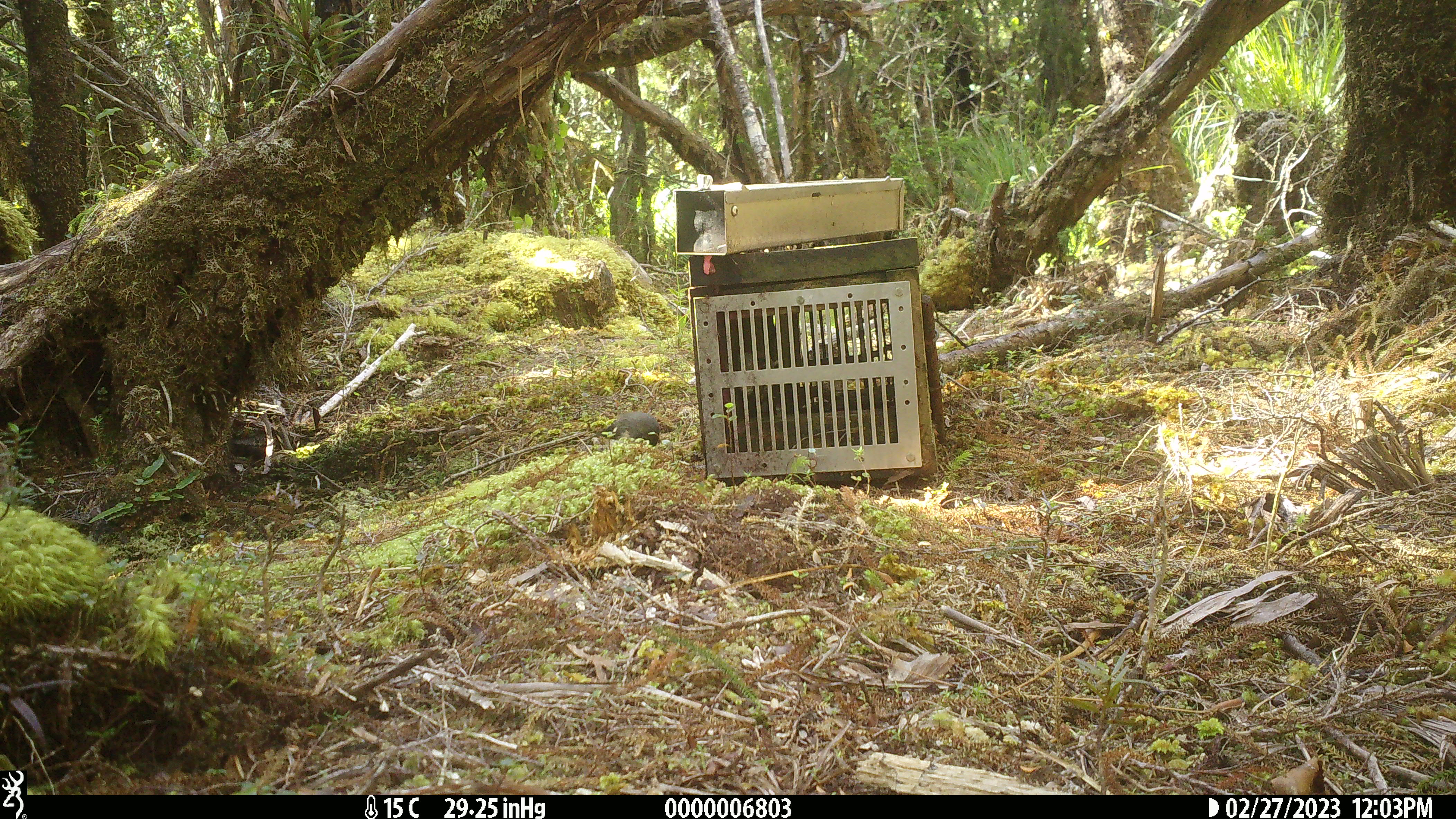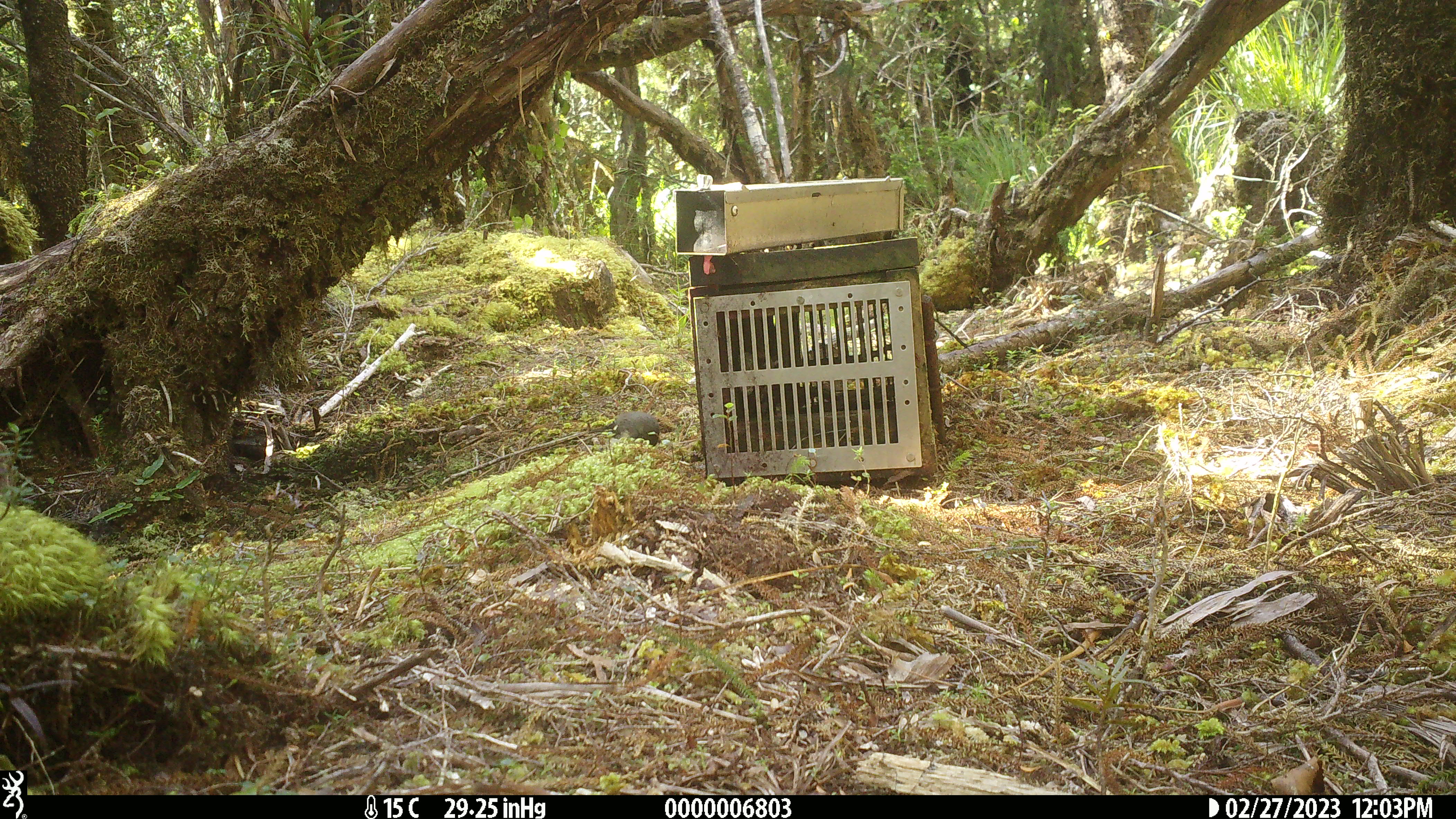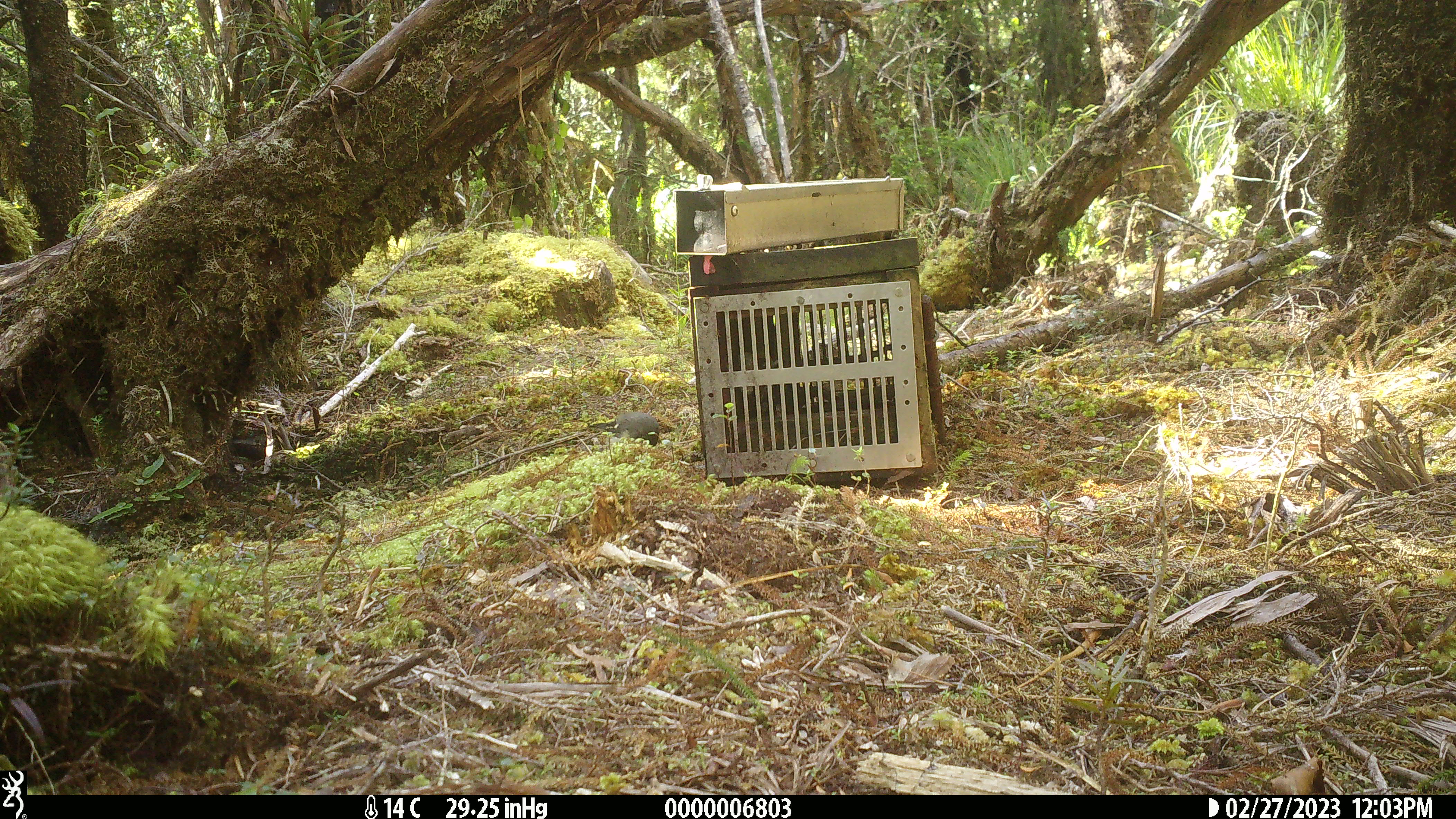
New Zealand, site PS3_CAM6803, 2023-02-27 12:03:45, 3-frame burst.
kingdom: Animalia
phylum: Chordata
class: Aves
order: Passeriformes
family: Petroicidae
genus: Petroica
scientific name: Petroica macrocephala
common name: tomtit